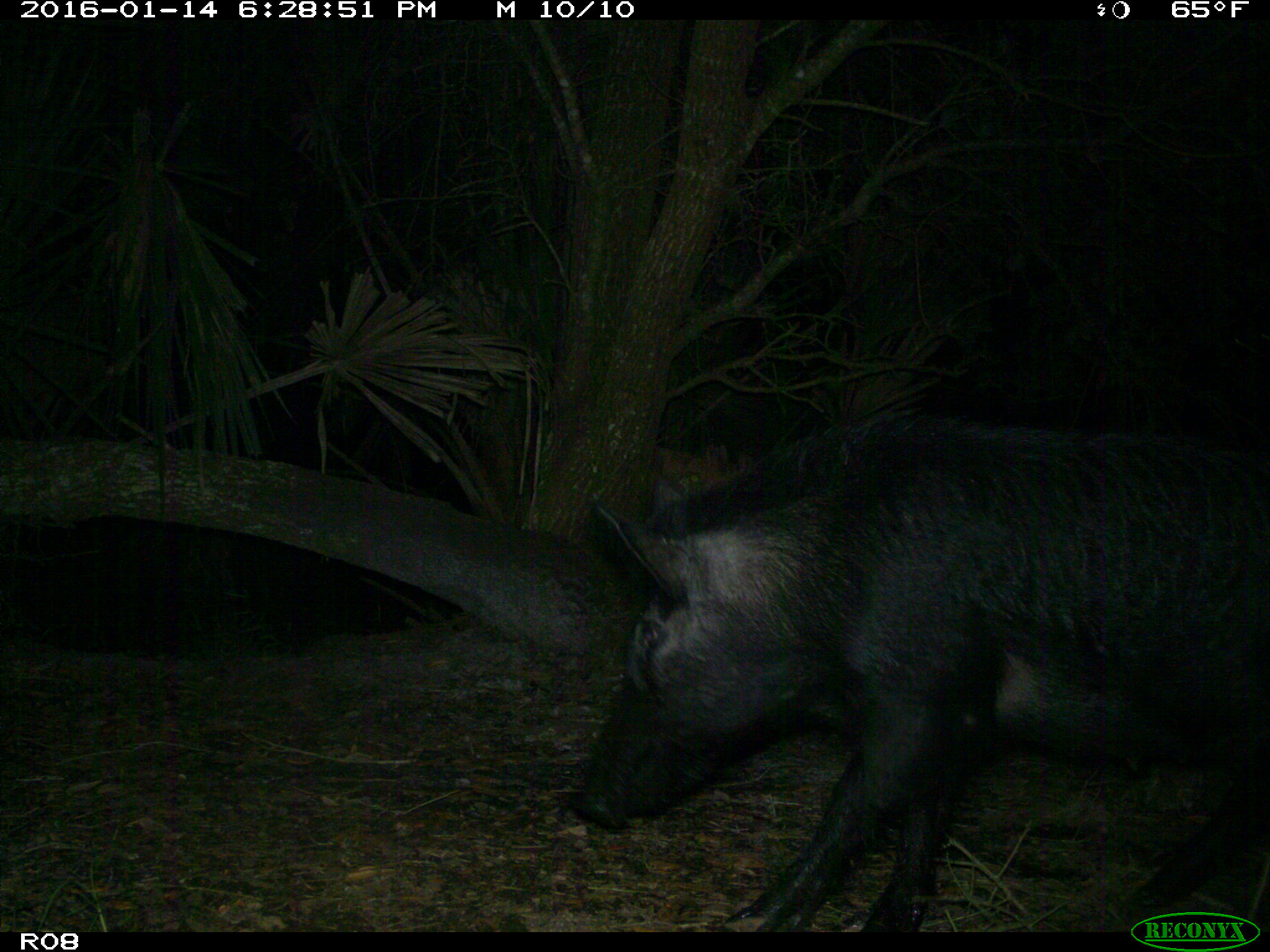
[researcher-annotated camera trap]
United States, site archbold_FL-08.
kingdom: Animalia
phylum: Chordata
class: Mammalia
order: Artiodactyla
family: Suidae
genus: Sus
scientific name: Sus scrofa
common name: wild boar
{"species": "Sus scrofa (wild boar)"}